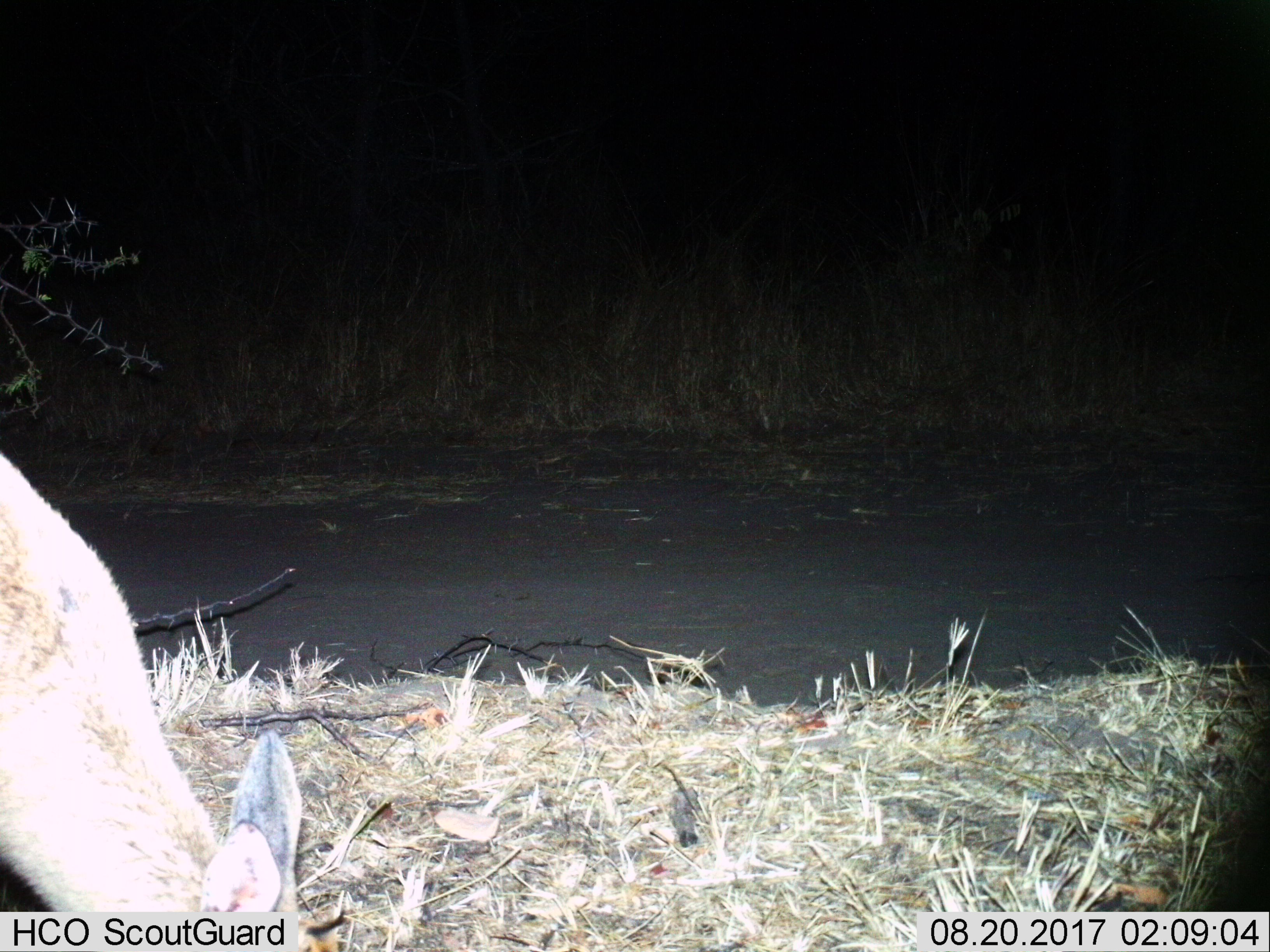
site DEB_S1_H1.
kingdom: Animalia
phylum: Chordata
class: Mammalia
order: Artiodactyla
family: Bovidae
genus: Sylvicapra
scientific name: Sylvicapra grimmia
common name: common duiker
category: duikercommongrey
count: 1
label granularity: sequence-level